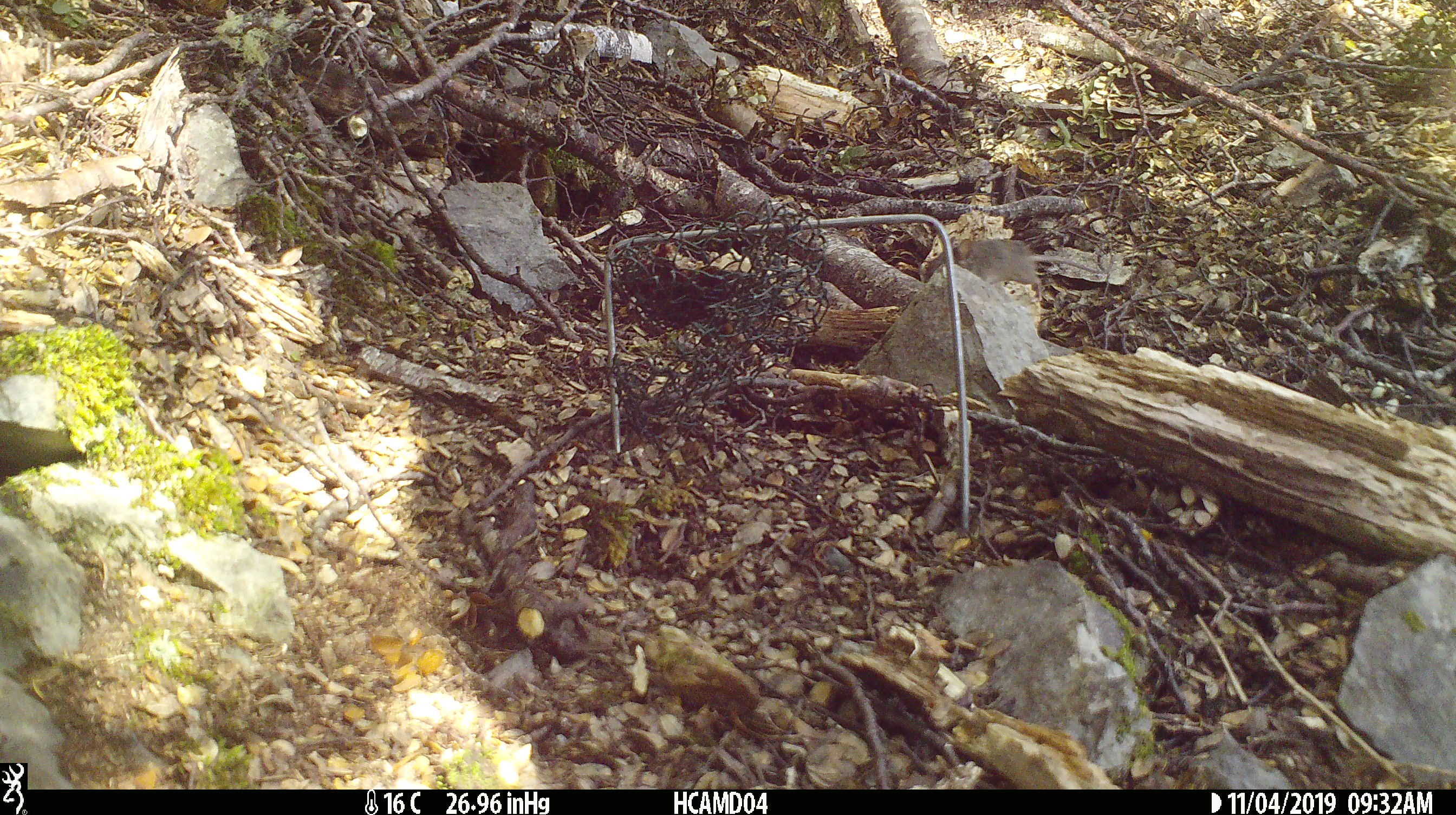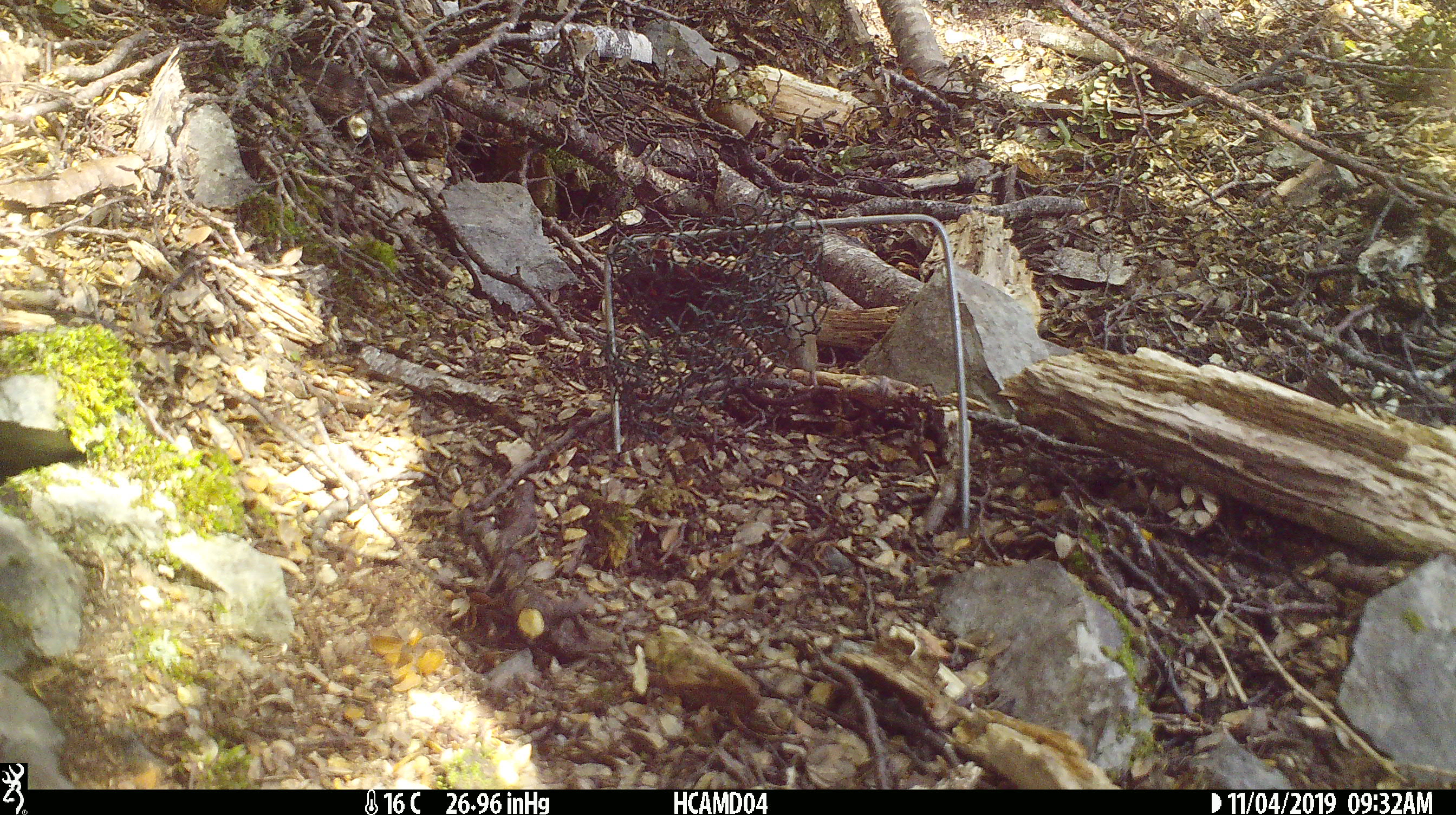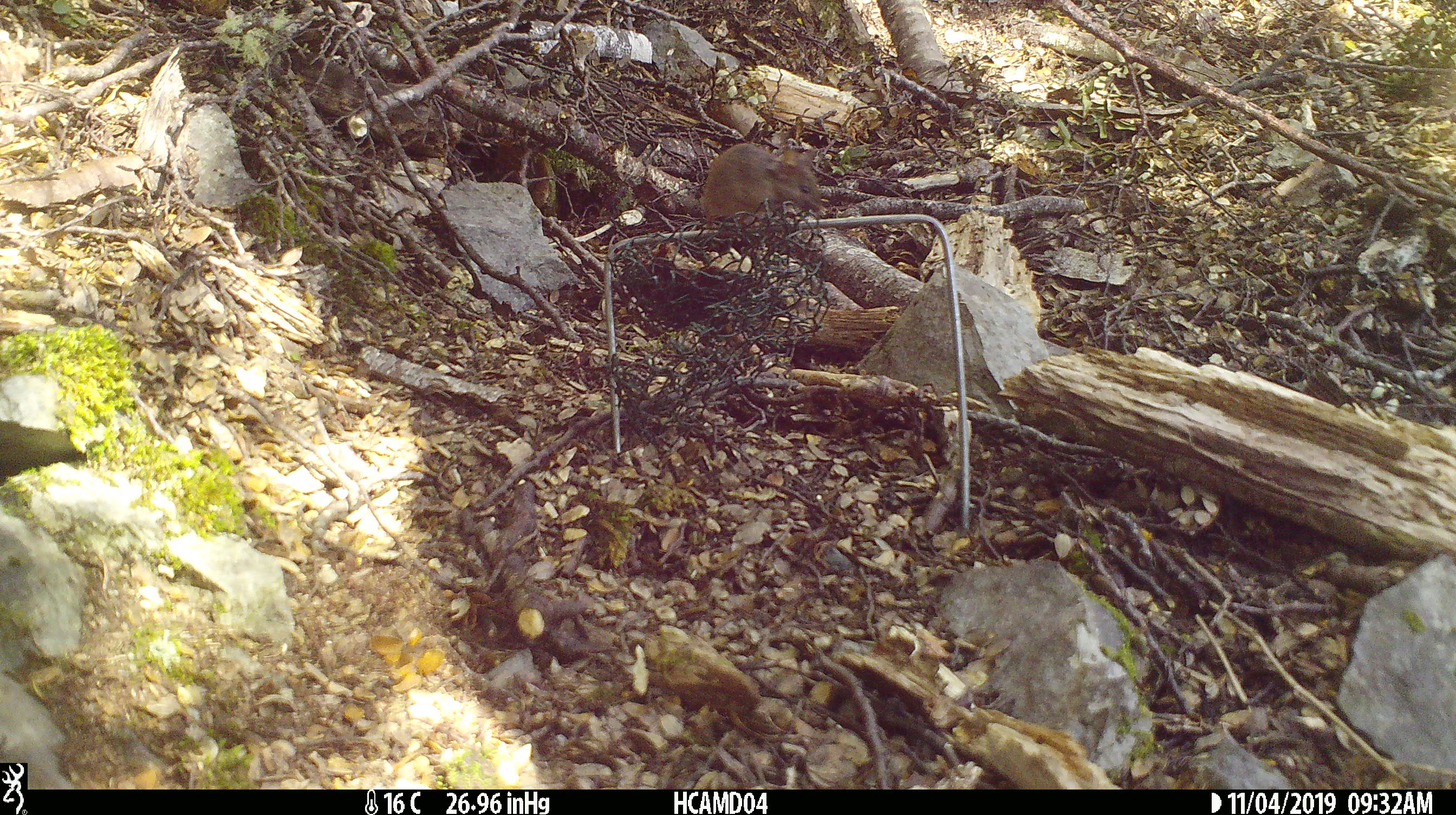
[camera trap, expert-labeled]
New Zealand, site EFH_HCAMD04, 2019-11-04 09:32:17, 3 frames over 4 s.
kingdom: Animalia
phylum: Chordata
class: Mammalia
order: Rodentia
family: Muridae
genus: Mus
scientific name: Mus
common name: mouse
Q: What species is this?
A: Mouse (Mus).